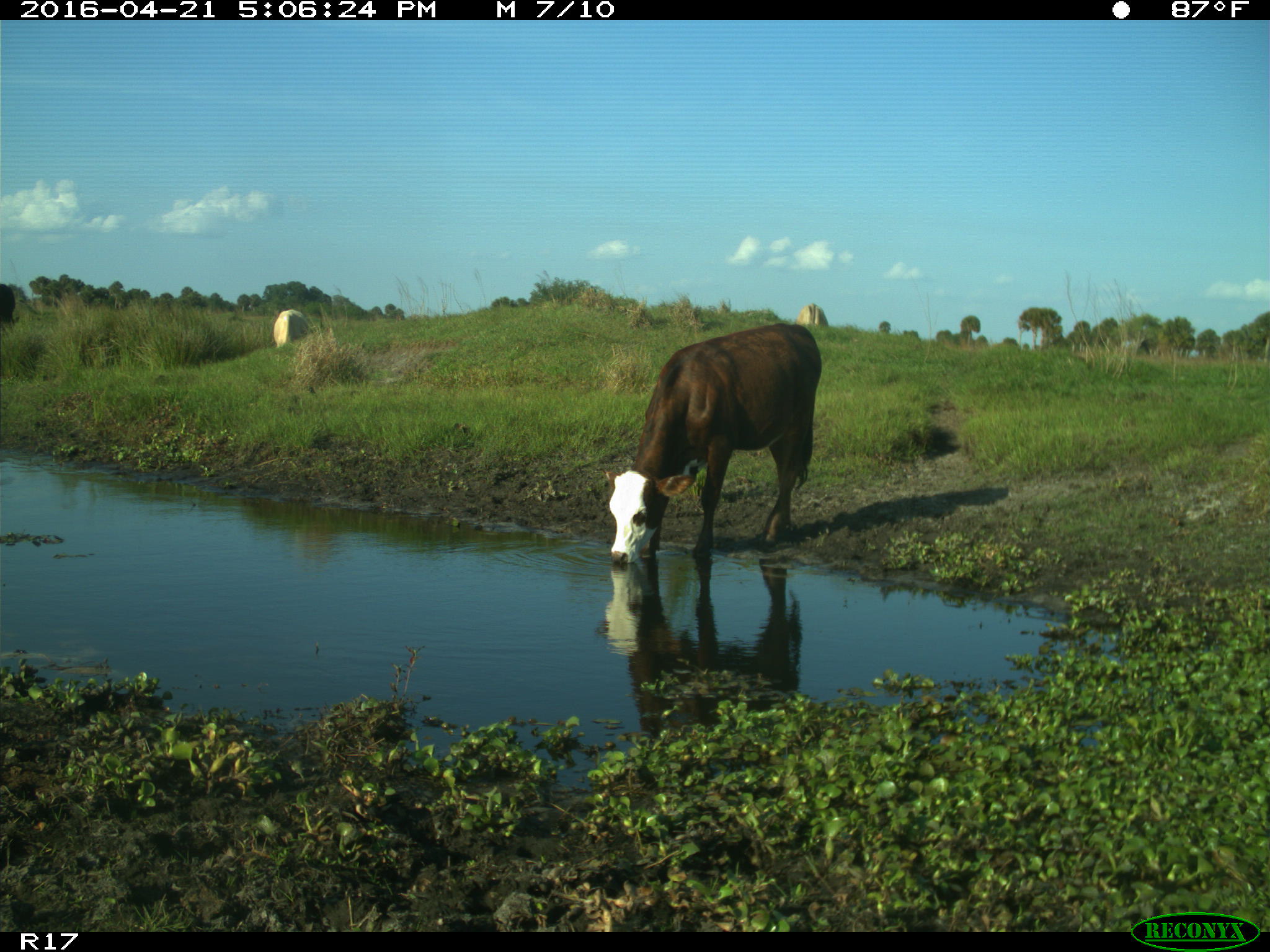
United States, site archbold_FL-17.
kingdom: Animalia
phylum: Chordata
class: Mammalia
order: Artiodactyla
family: Bovidae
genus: Bos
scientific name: Bos taurus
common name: domestic cow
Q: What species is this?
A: Bos taurus (domestic cow).